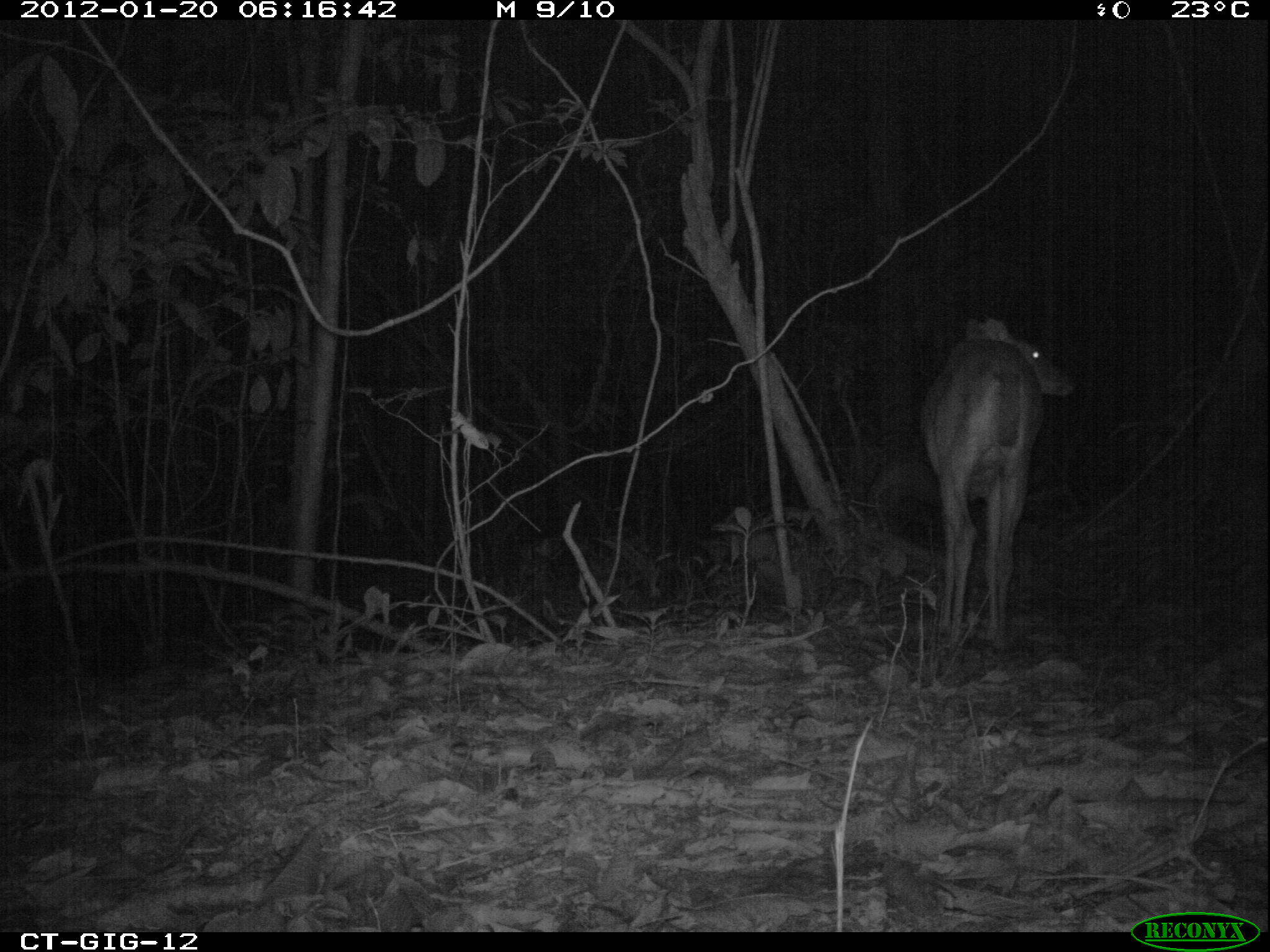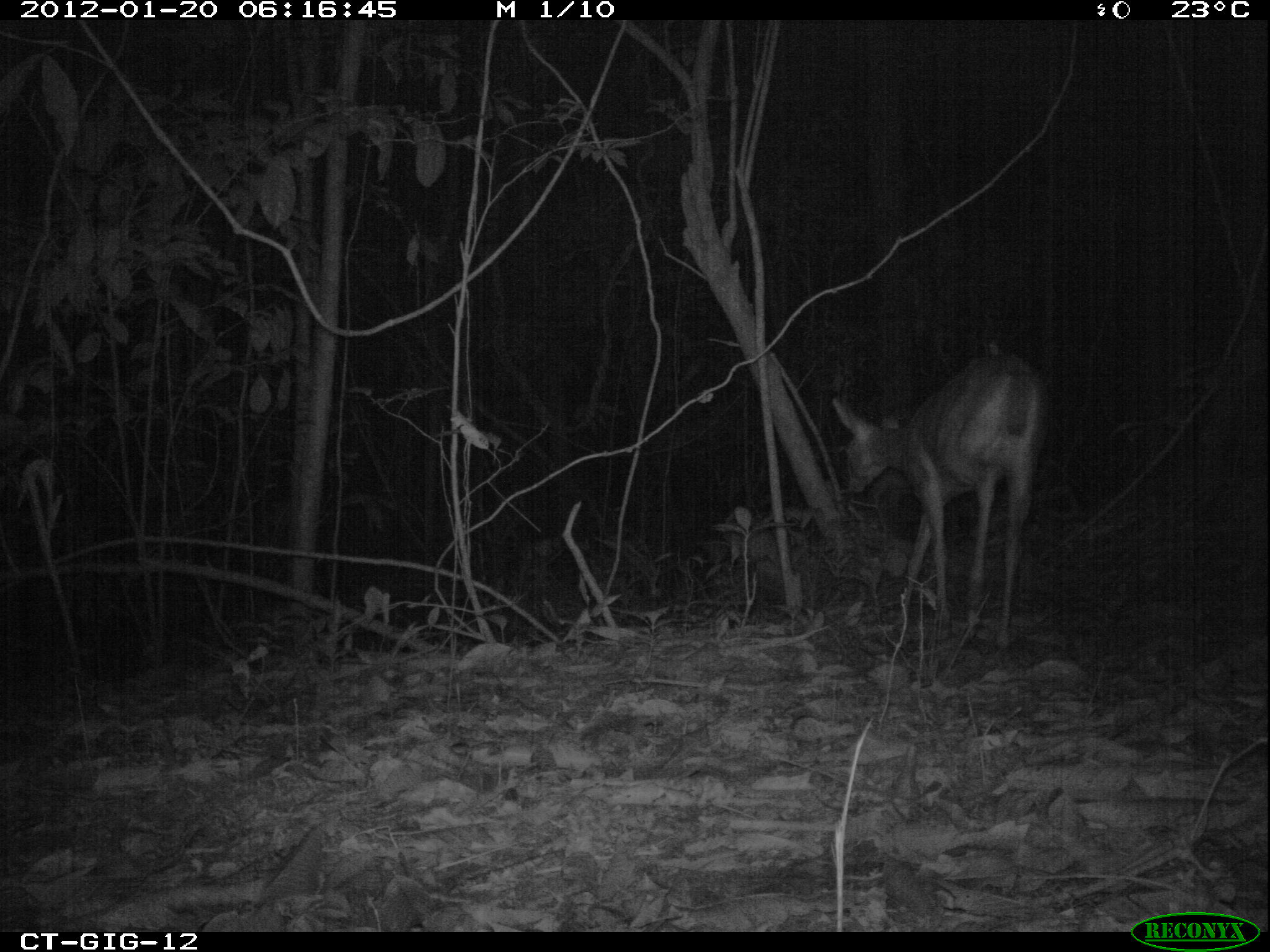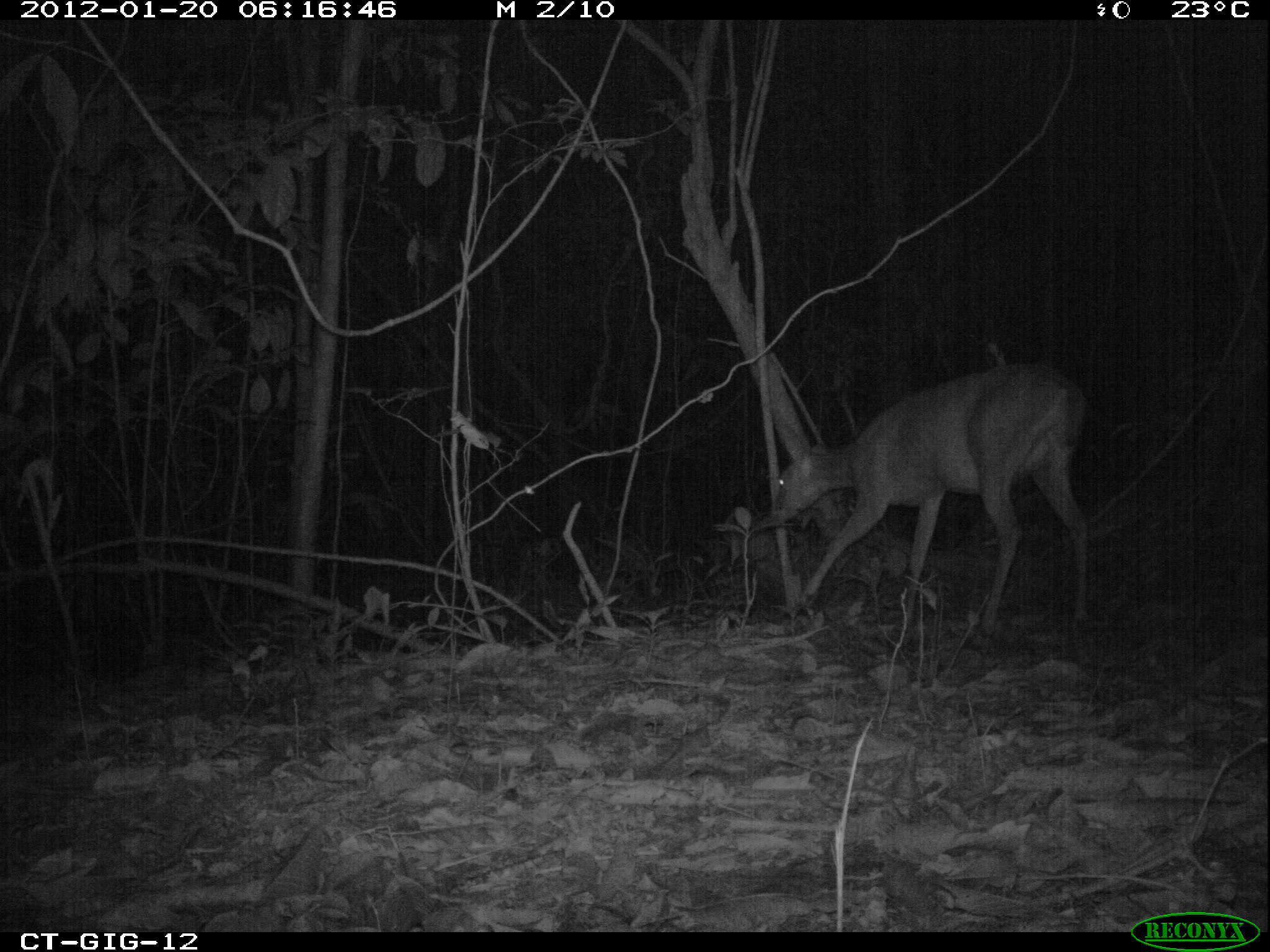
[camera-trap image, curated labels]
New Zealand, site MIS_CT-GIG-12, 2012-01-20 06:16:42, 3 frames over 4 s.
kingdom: Animalia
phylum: Chordata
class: Mammalia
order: Artiodactyla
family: Cervidae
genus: Odocoileus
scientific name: Odocoileus virginianus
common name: white-tailed deer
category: white tailed deer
White tailed deer (white-tailed deer) (Odocoileus virginianus).